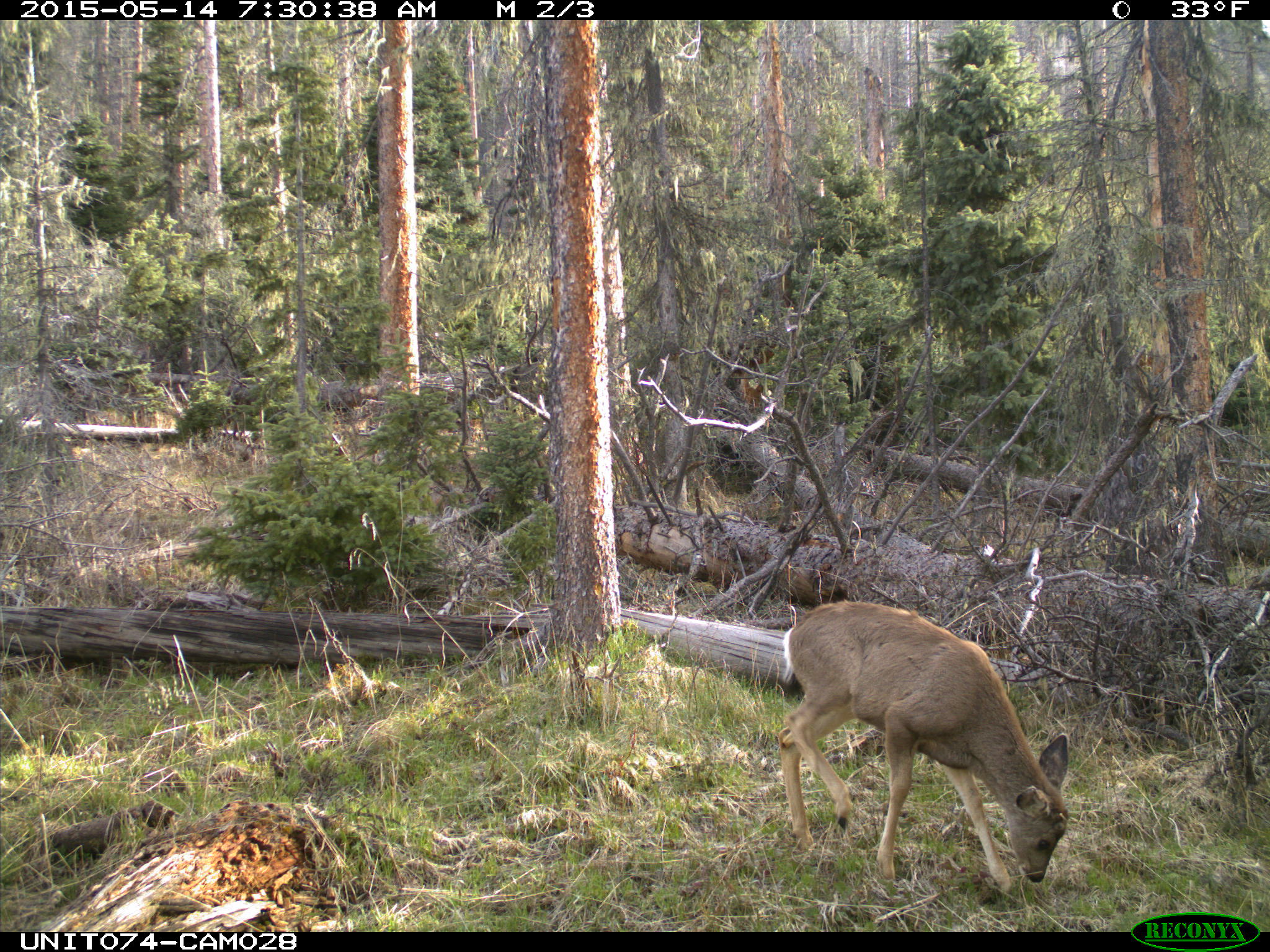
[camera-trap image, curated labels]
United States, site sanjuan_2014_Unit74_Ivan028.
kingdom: Animalia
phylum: Chordata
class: Mammalia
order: Artiodactyla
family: Cervidae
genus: Odocoileus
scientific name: Odocoileus hemionus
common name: mule deer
Odocoileus hemionus (mule deer).